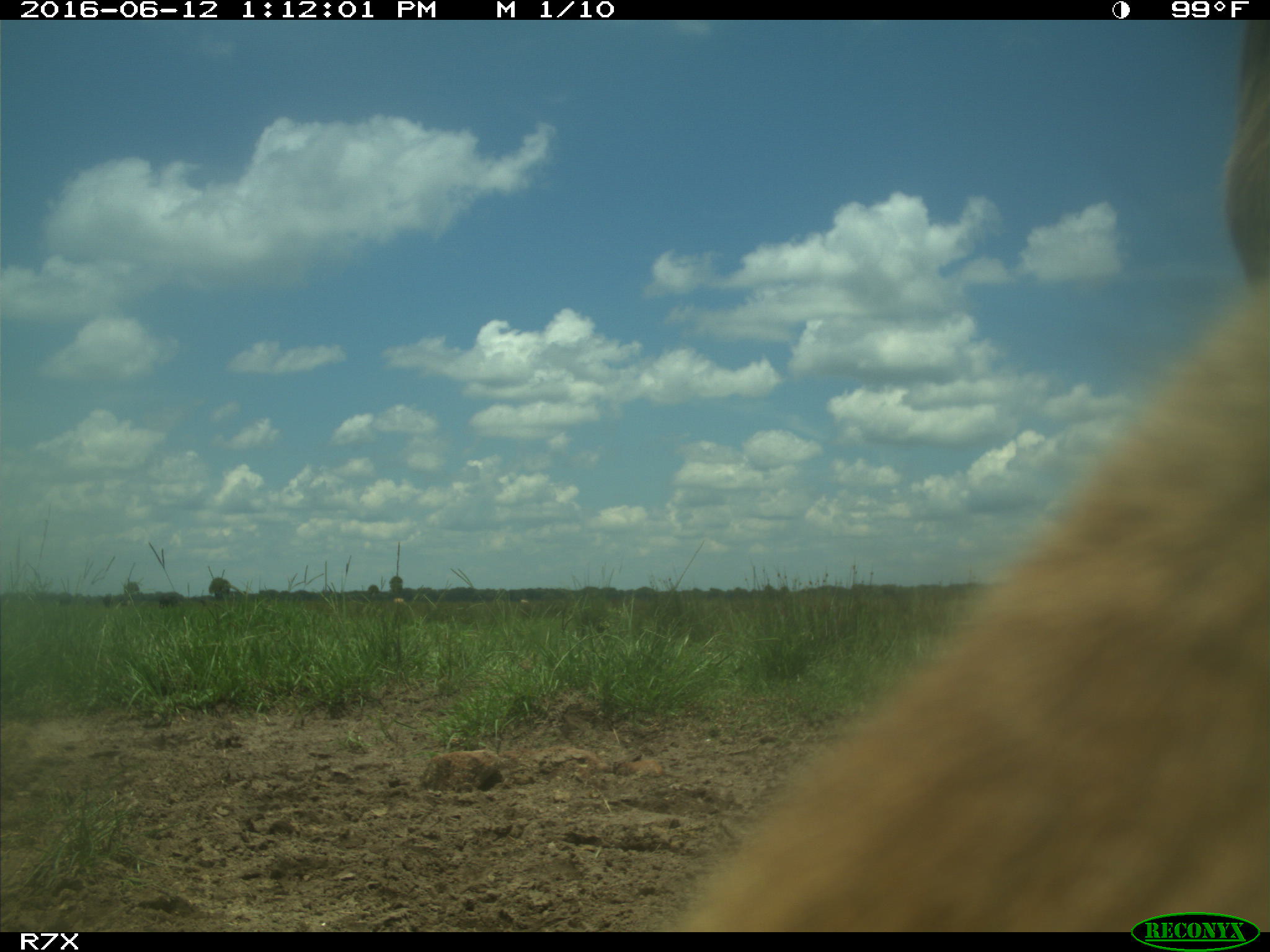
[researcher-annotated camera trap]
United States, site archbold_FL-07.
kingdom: Animalia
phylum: Chordata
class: Mammalia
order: Artiodactyla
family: Bovidae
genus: Bos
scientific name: Bos taurus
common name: domestic cow